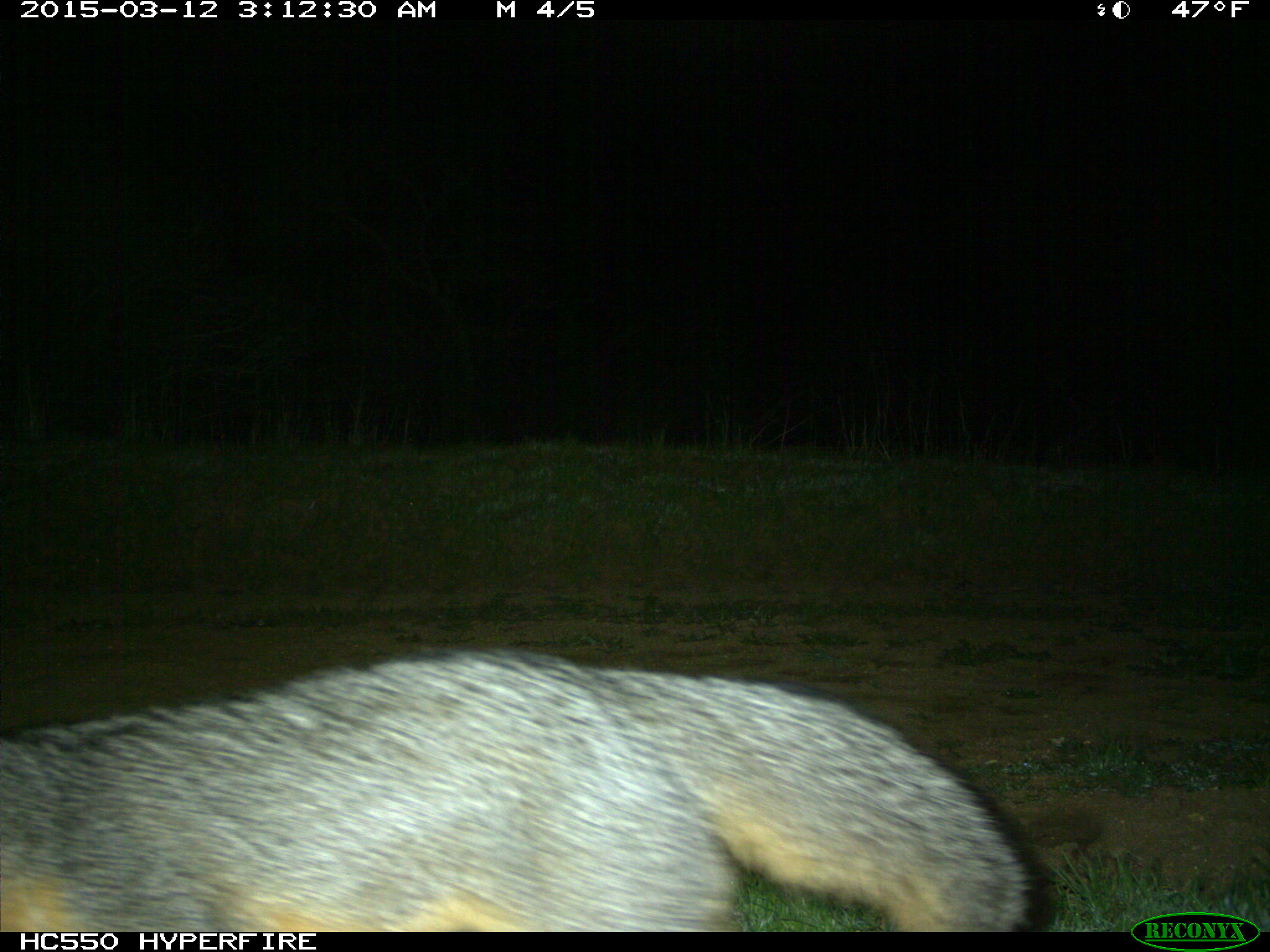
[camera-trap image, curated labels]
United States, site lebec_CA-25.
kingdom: Animalia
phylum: Chordata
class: Mammalia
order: Carnivora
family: Canidae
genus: Urocyon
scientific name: Urocyon cinereoargenteus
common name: gray fox